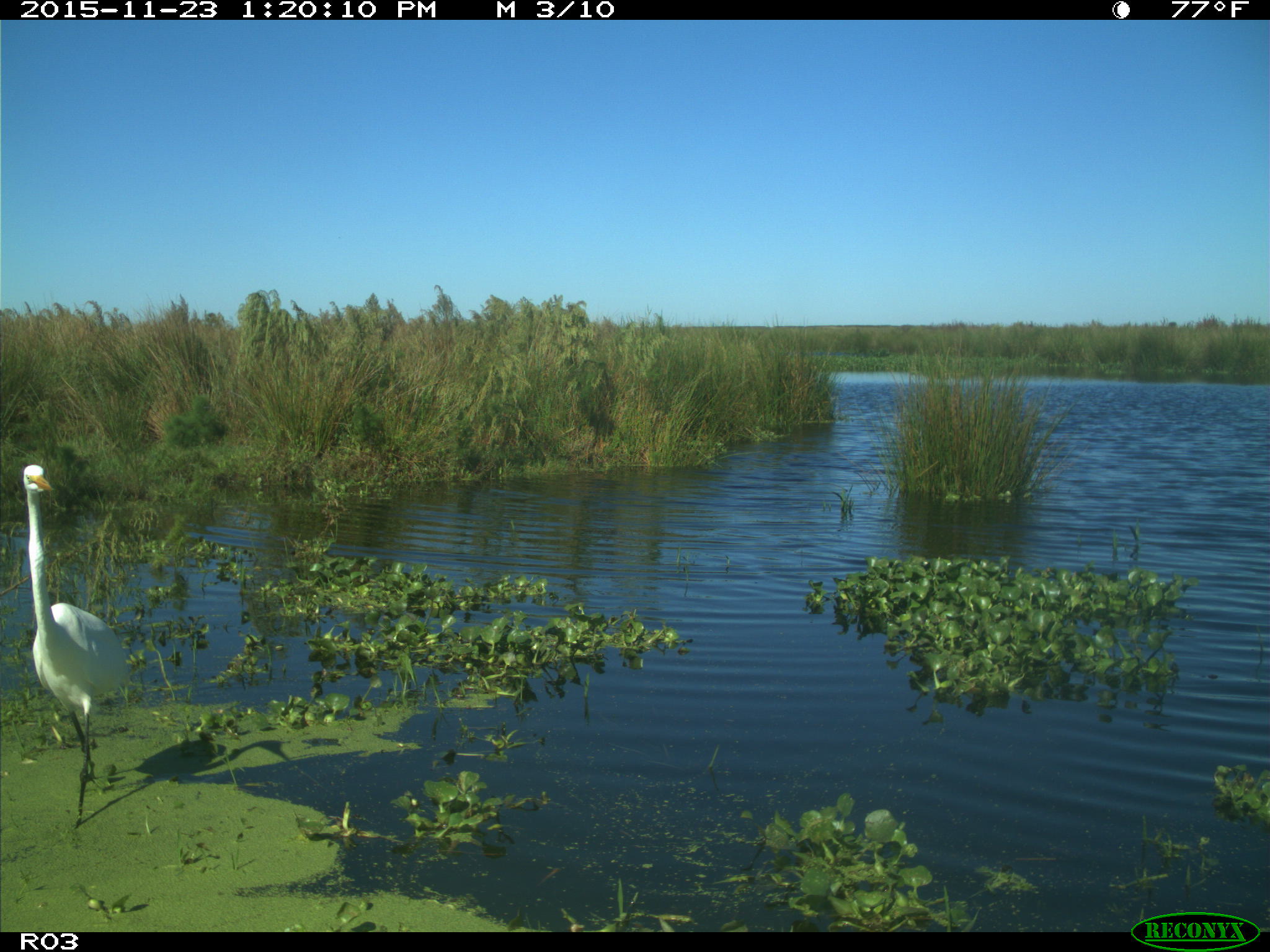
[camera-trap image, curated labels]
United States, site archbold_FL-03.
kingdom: Animalia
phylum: Chordata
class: Aves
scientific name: Aves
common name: birds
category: unidentified bird